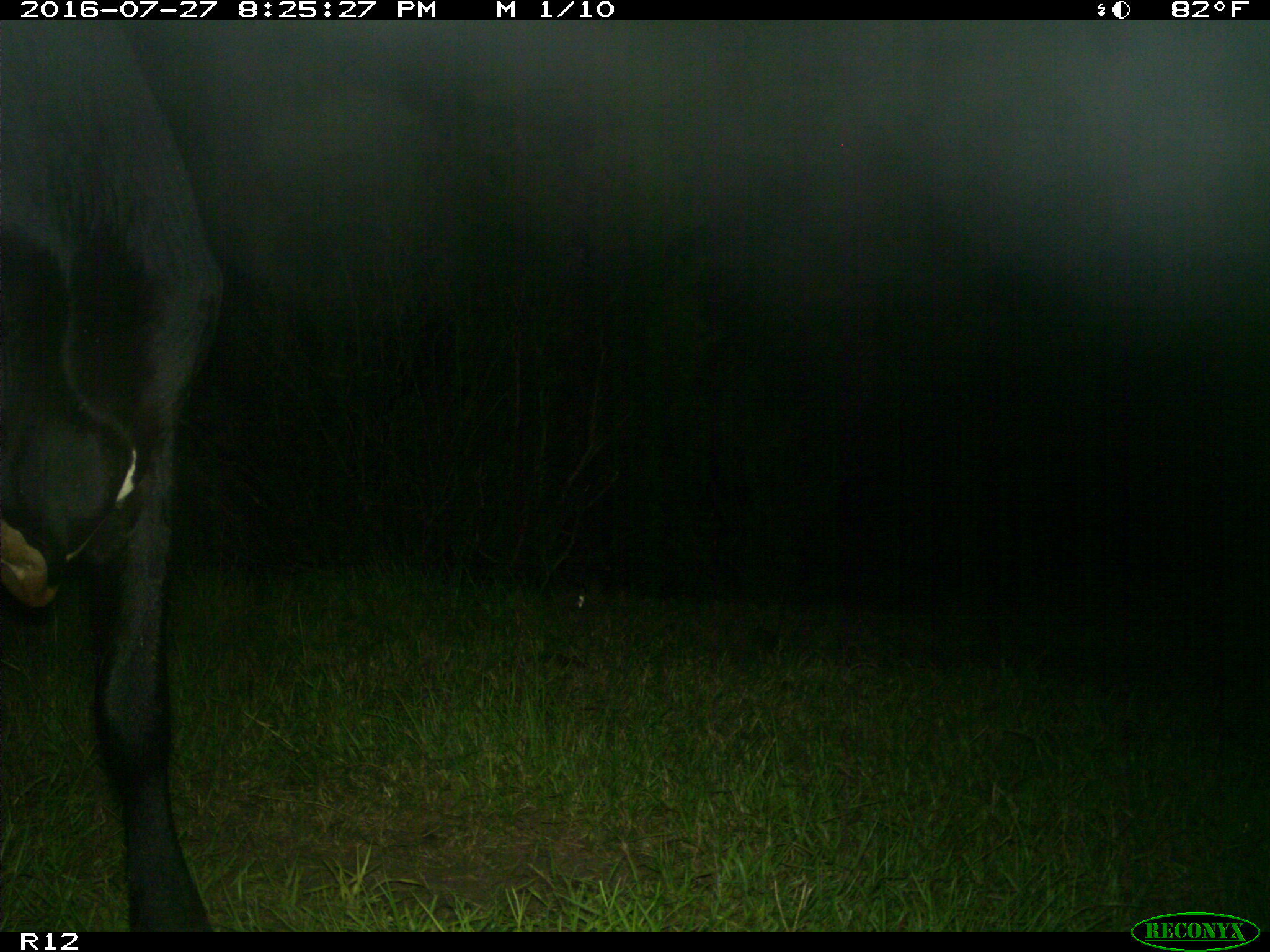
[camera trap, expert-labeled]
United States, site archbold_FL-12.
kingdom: Animalia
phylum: Chordata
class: Mammalia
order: Artiodactyla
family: Bovidae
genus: Bos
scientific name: Bos taurus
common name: domestic cow